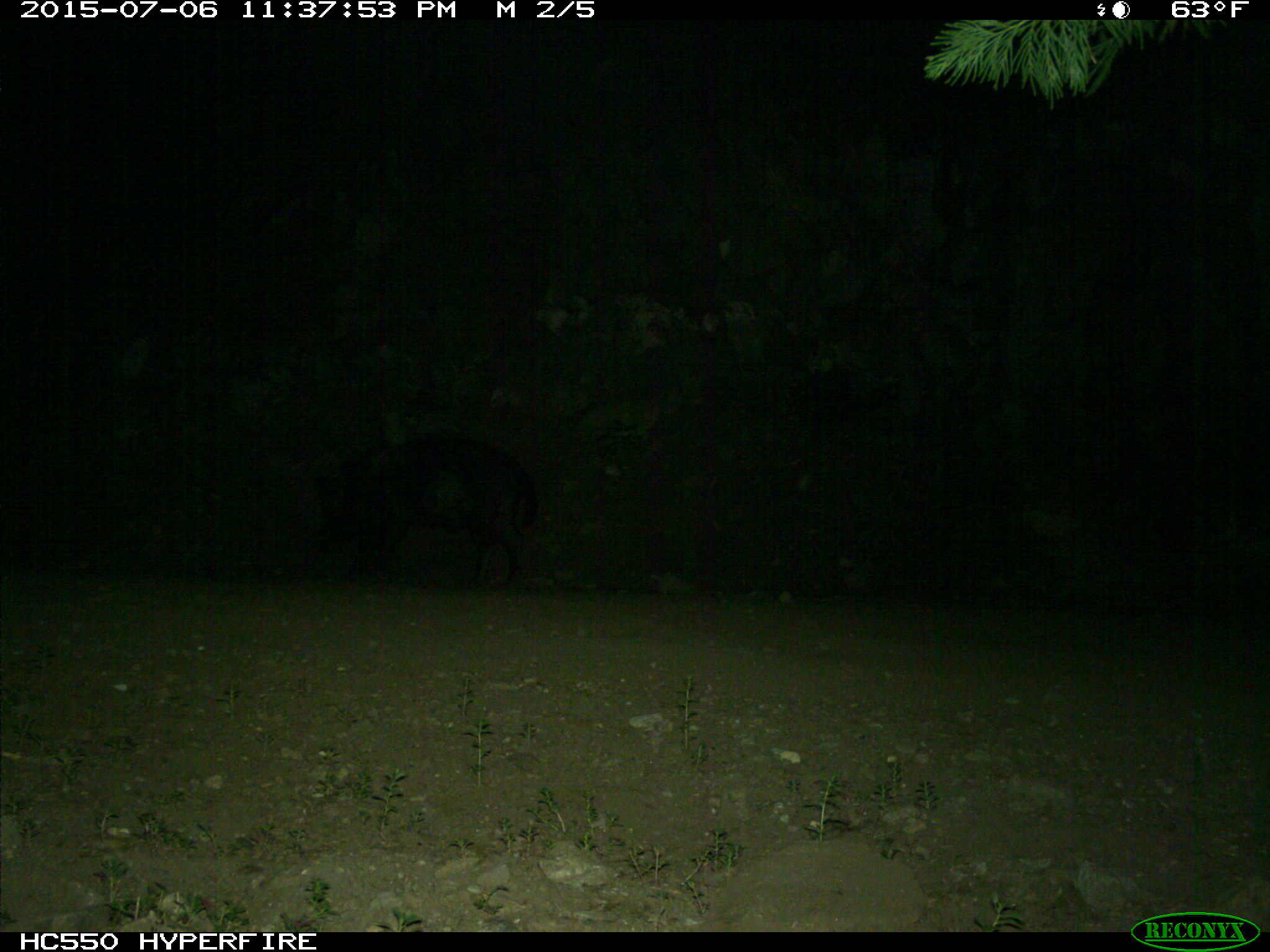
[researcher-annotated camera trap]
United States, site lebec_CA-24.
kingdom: Animalia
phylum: Chordata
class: Mammalia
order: Artiodactyla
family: Suidae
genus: Sus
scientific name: Sus scrofa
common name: wild boar